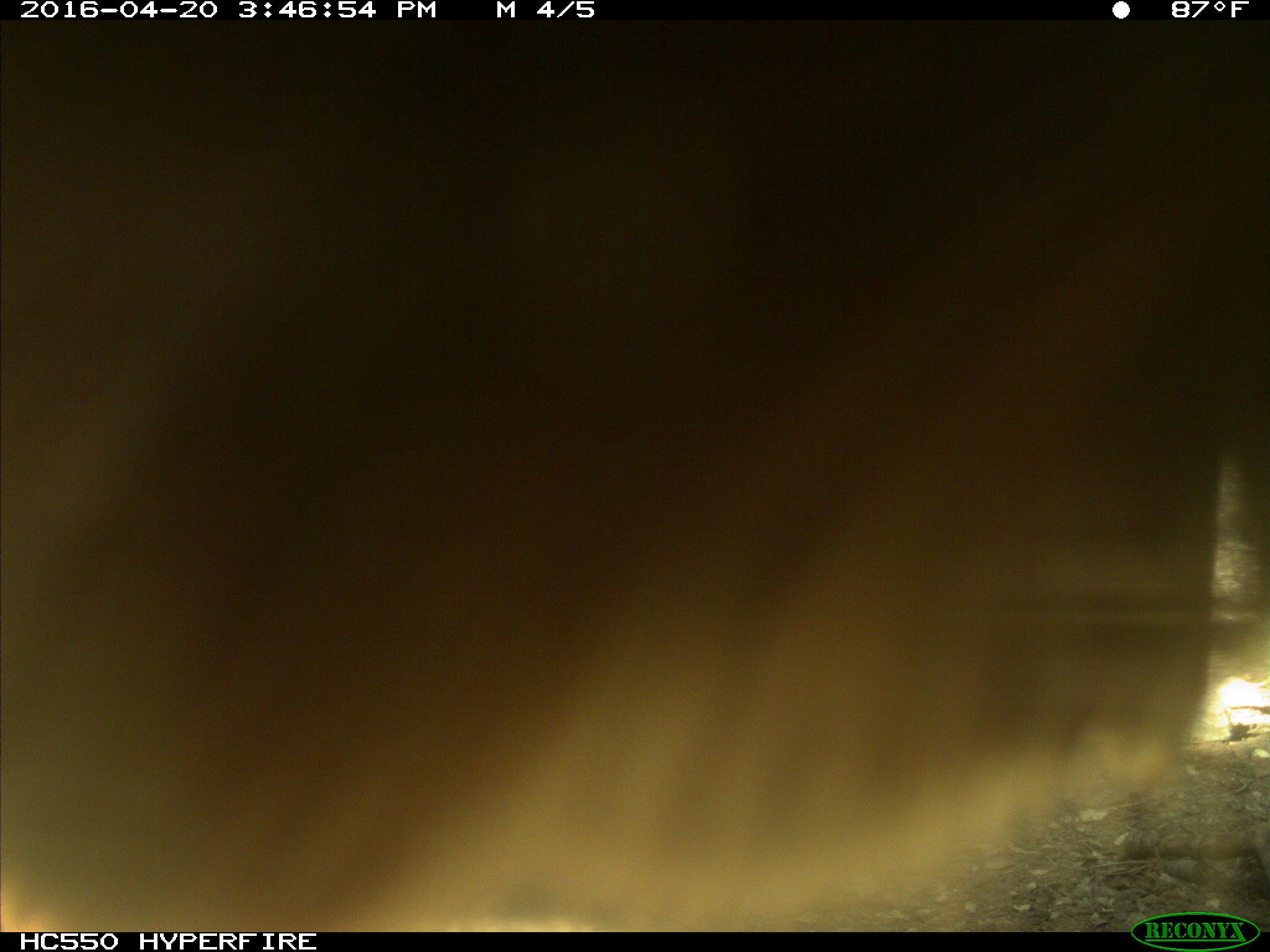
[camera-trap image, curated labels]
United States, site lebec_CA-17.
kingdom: Animalia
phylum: Chordata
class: Mammalia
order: Artiodactyla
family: Bovidae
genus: Bos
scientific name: Bos taurus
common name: domestic cow